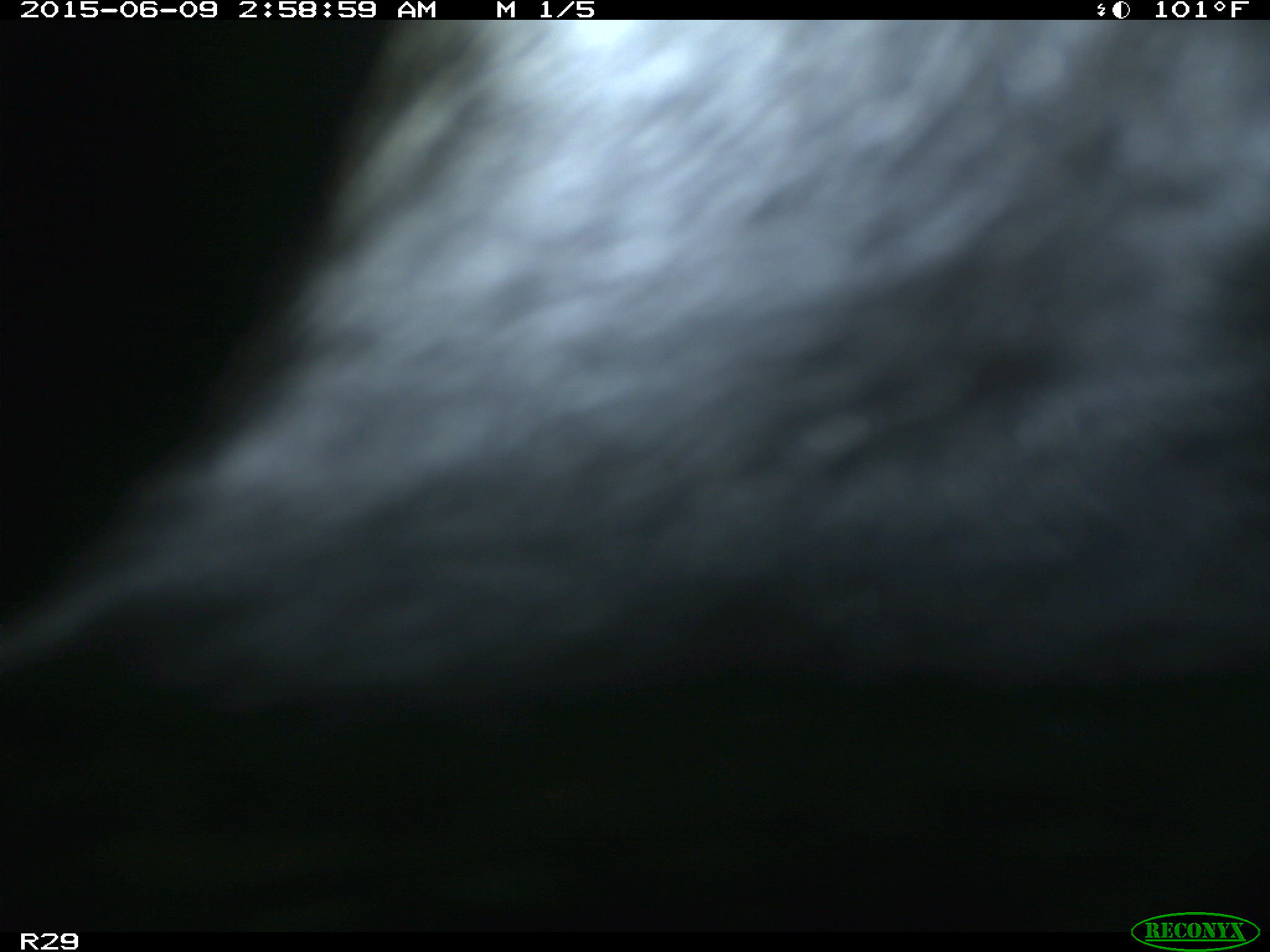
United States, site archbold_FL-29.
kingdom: Animalia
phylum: Chordata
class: Mammalia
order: Artiodactyla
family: Bovidae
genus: Bos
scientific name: Bos taurus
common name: domestic cow